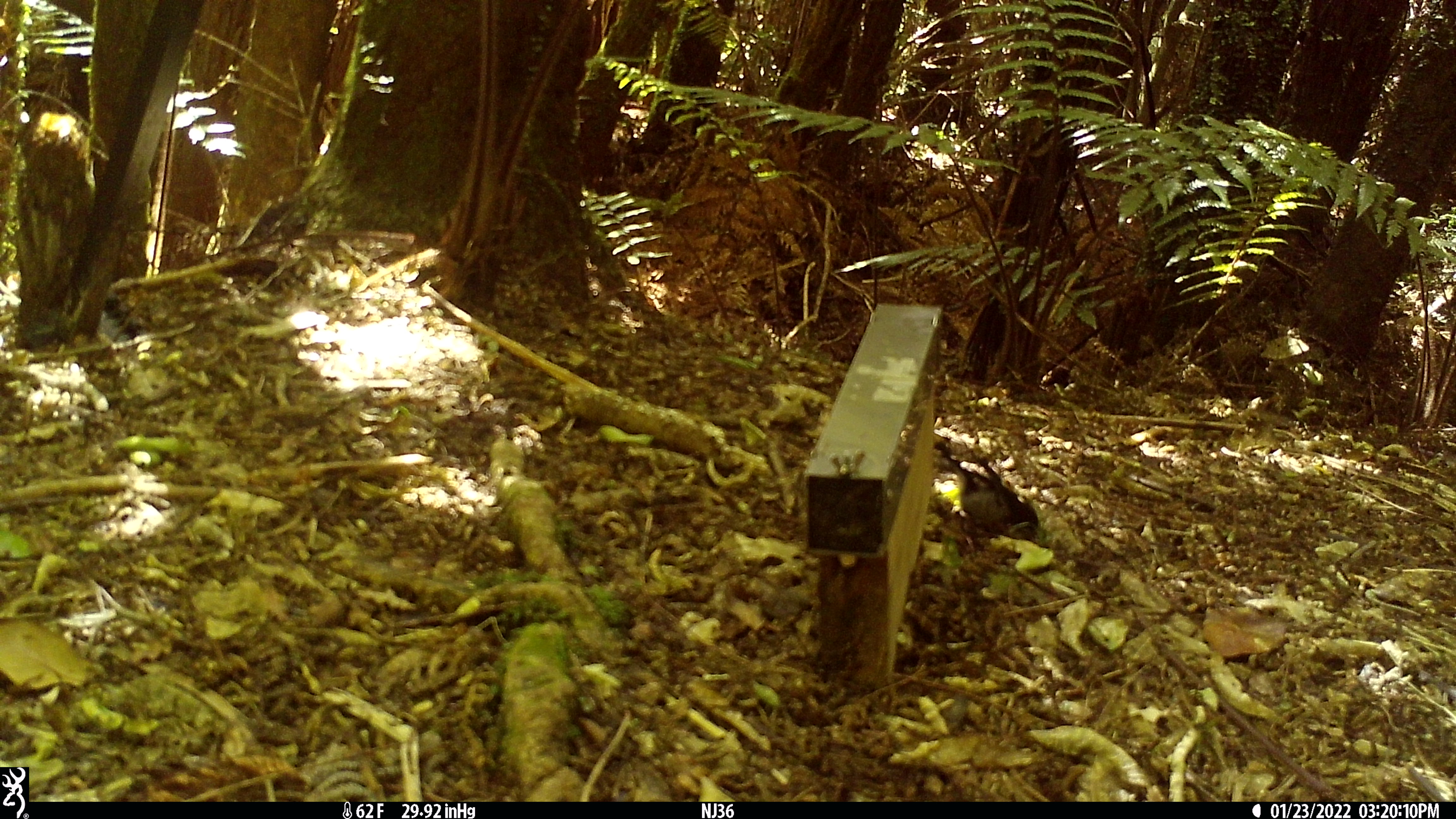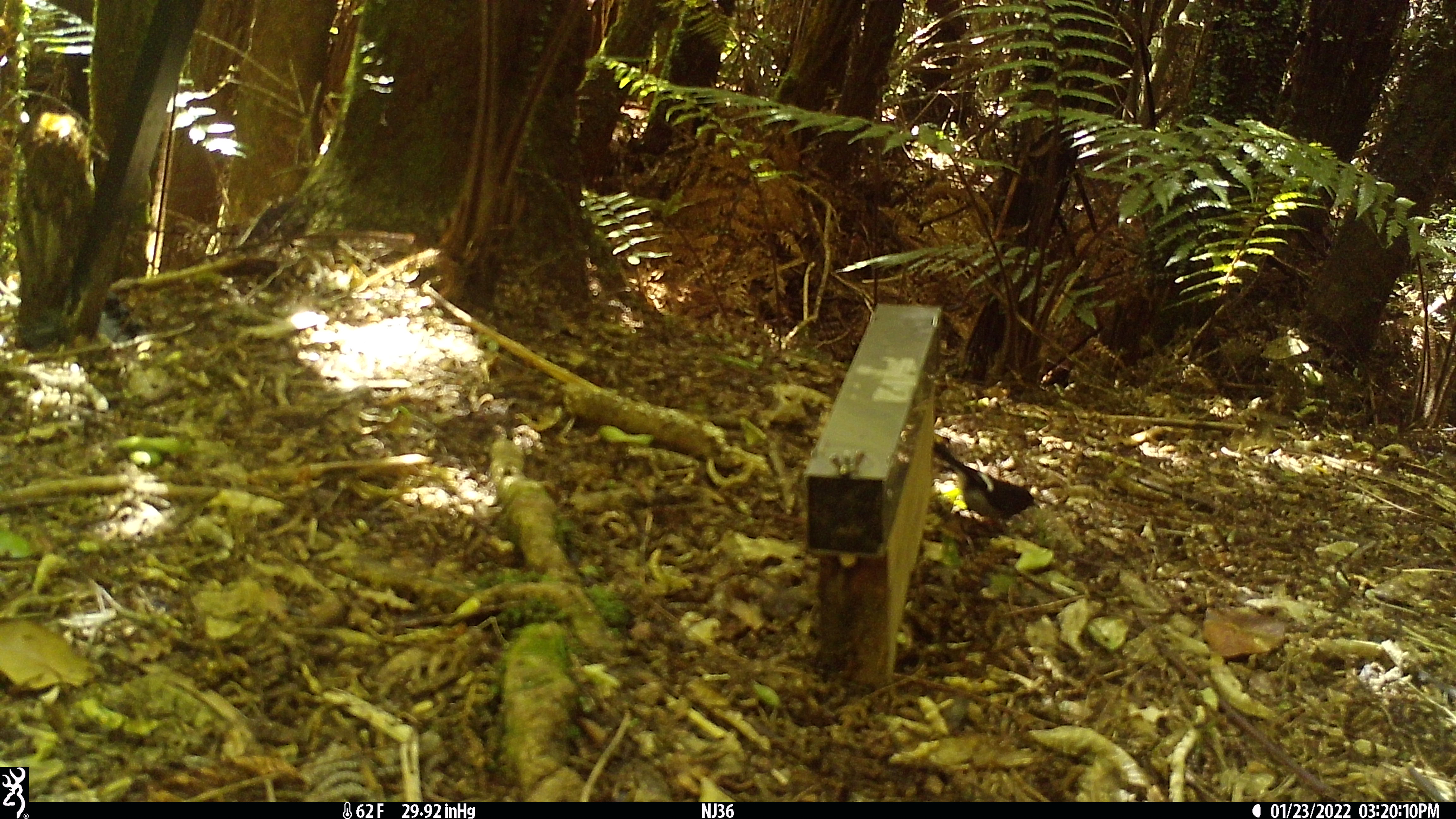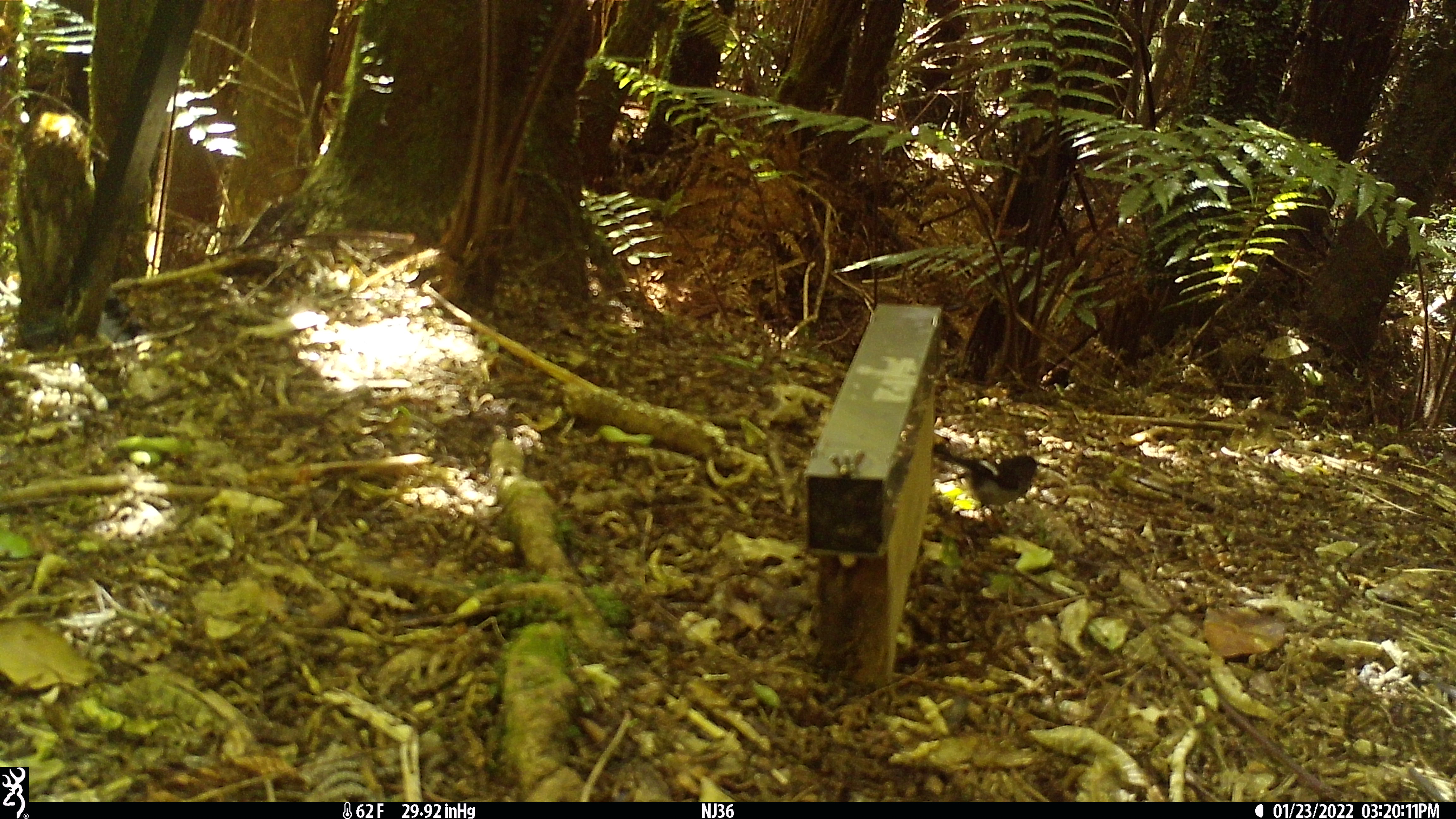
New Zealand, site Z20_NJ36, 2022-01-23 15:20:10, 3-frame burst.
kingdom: Animalia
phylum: Chordata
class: Aves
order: Passeriformes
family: Petroicidae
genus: Petroica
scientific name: Petroica macrocephala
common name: tomtit